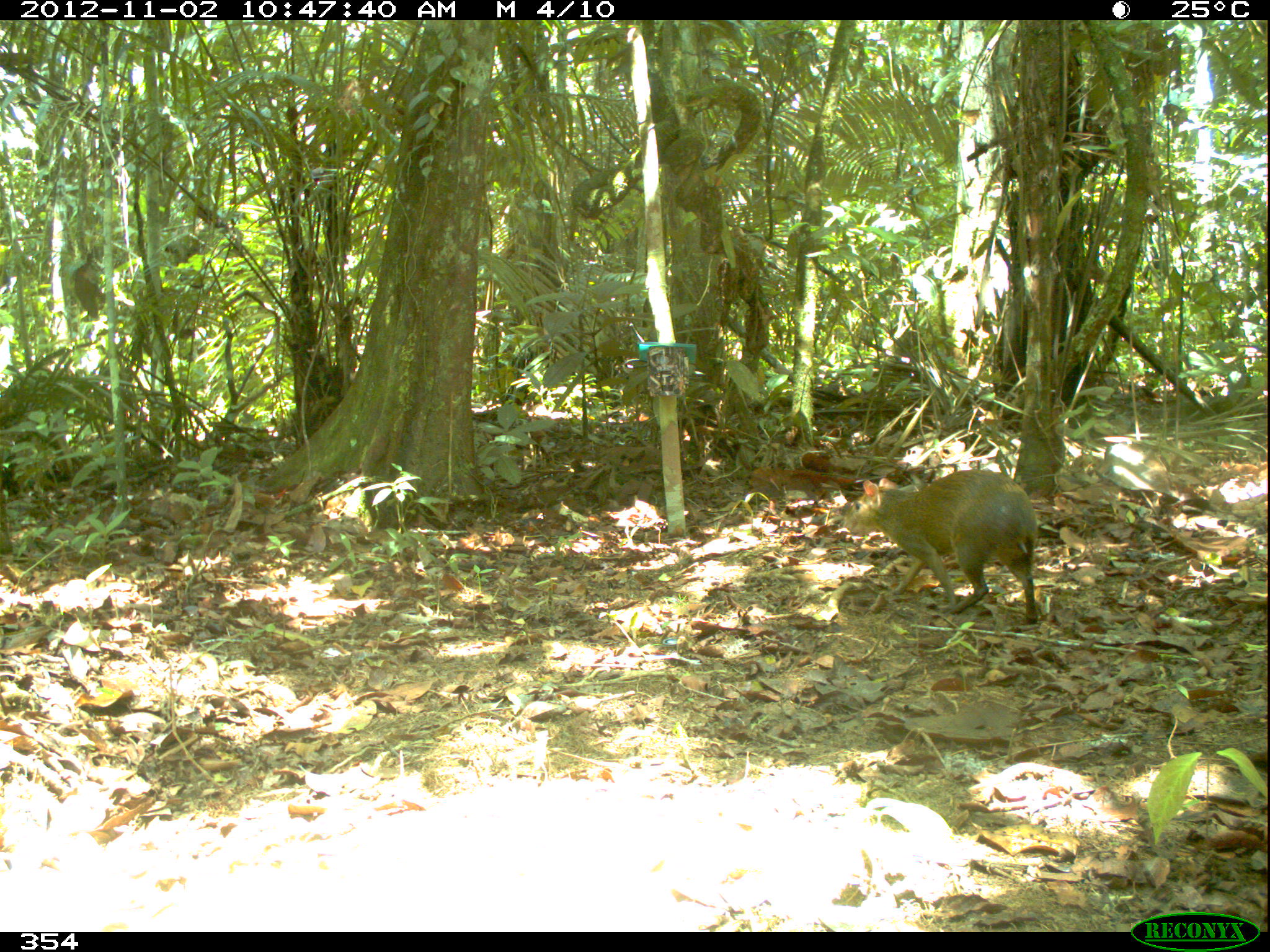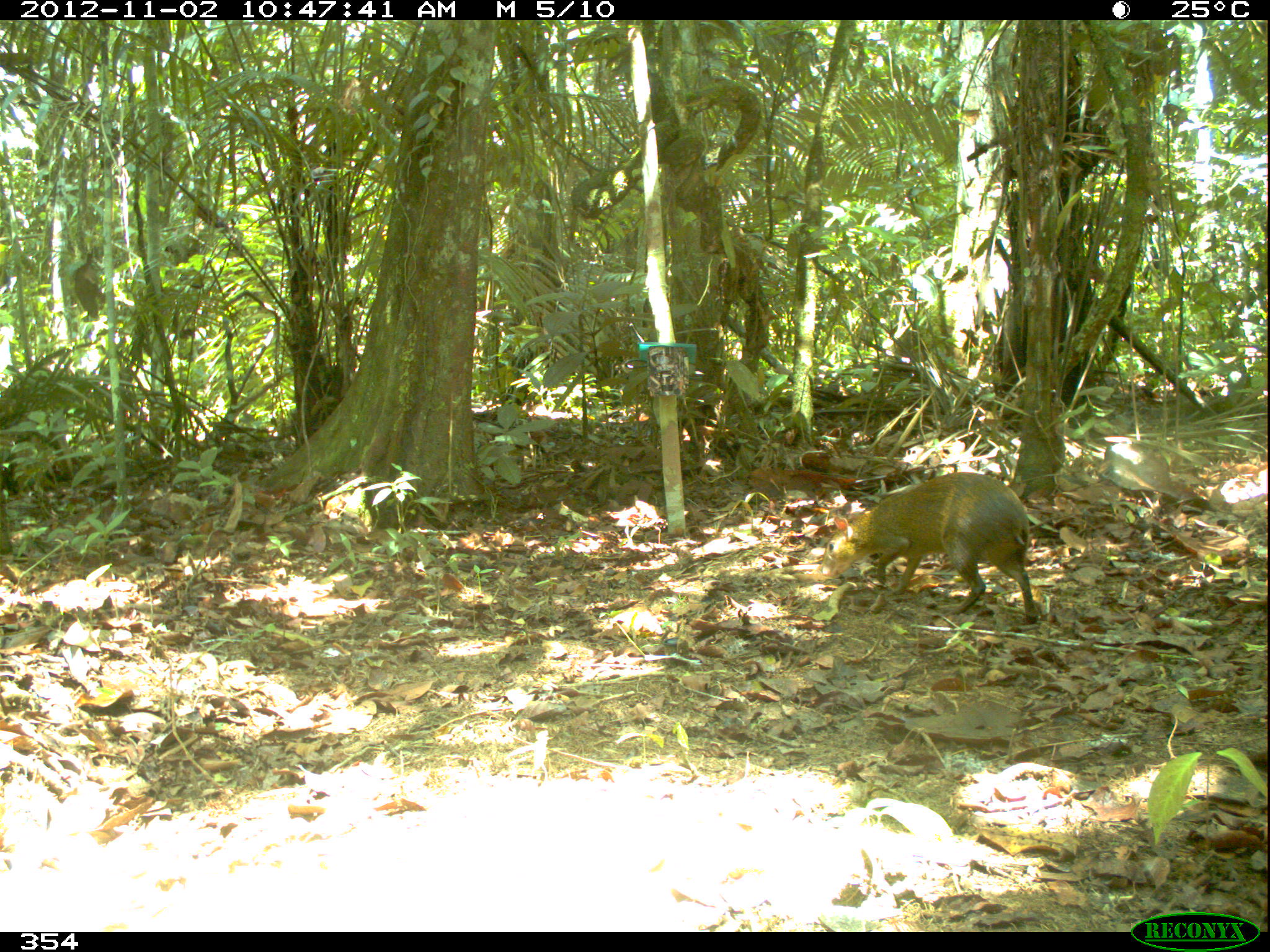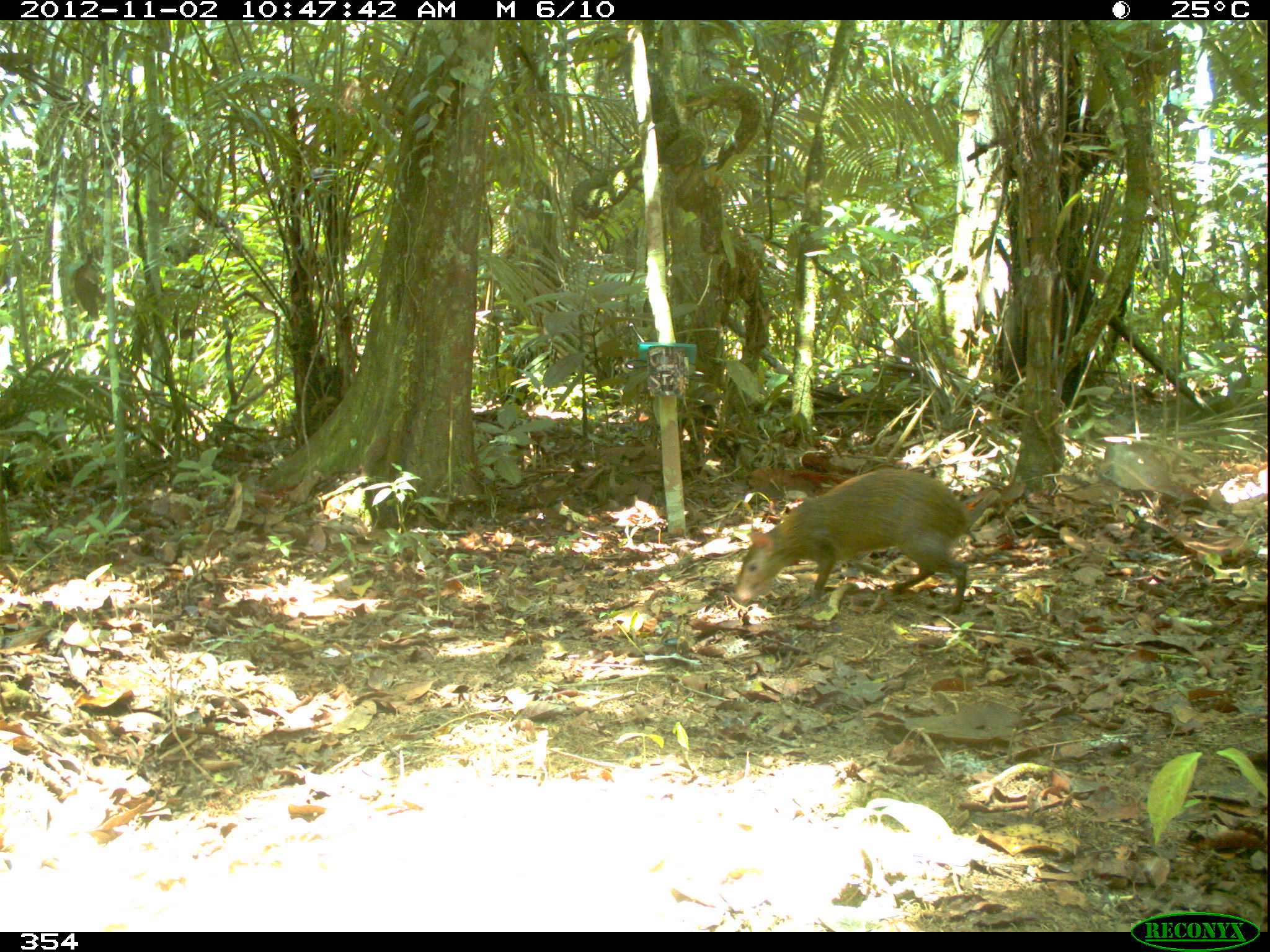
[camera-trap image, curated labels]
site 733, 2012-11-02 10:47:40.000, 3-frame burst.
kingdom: Animalia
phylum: Chordata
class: Mammalia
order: Rodentia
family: Dasyproctidae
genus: Dasyprocta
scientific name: Dasyprocta punctata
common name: central american agouti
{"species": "Dasyprocta punctata (central american agouti)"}